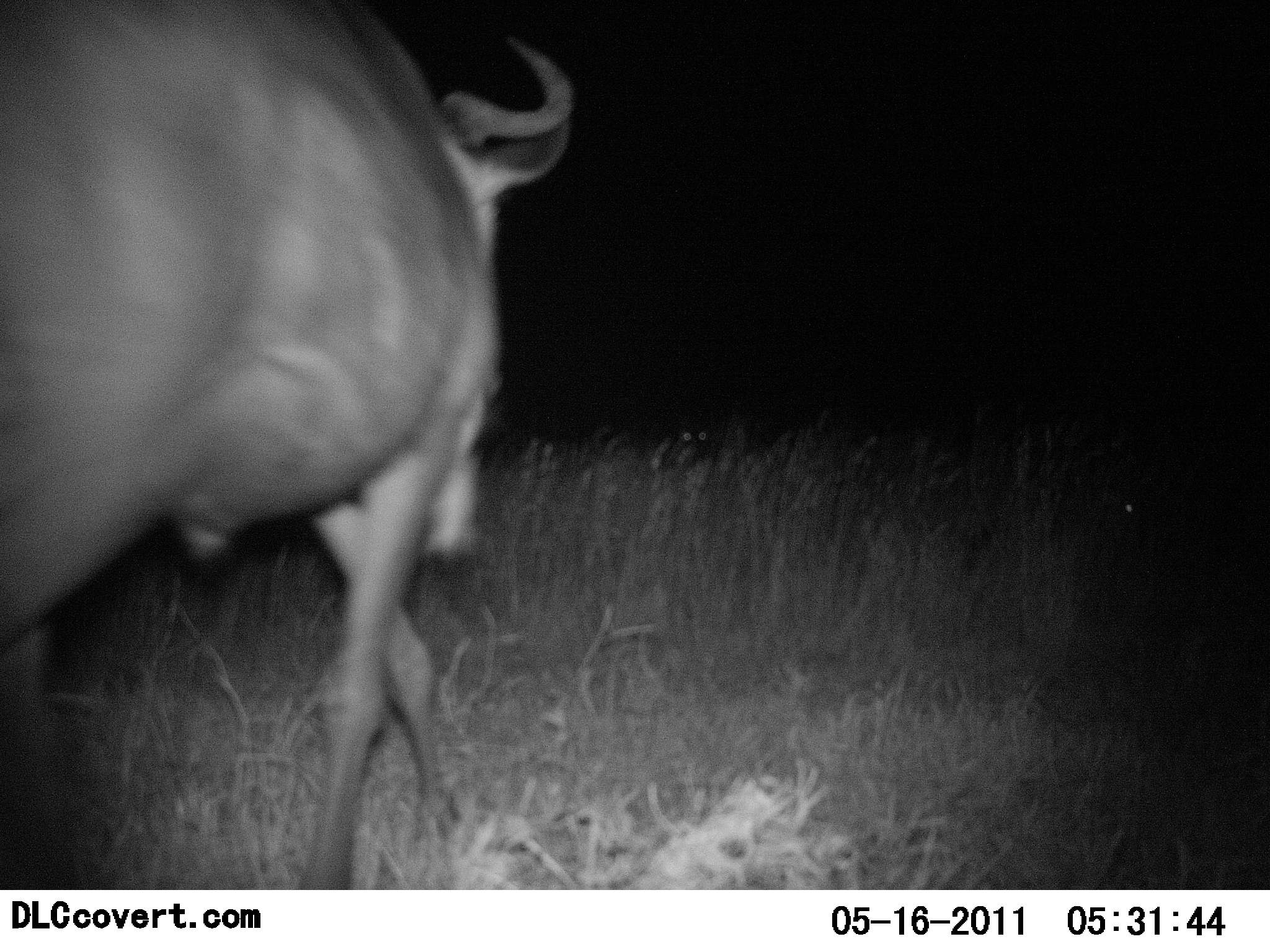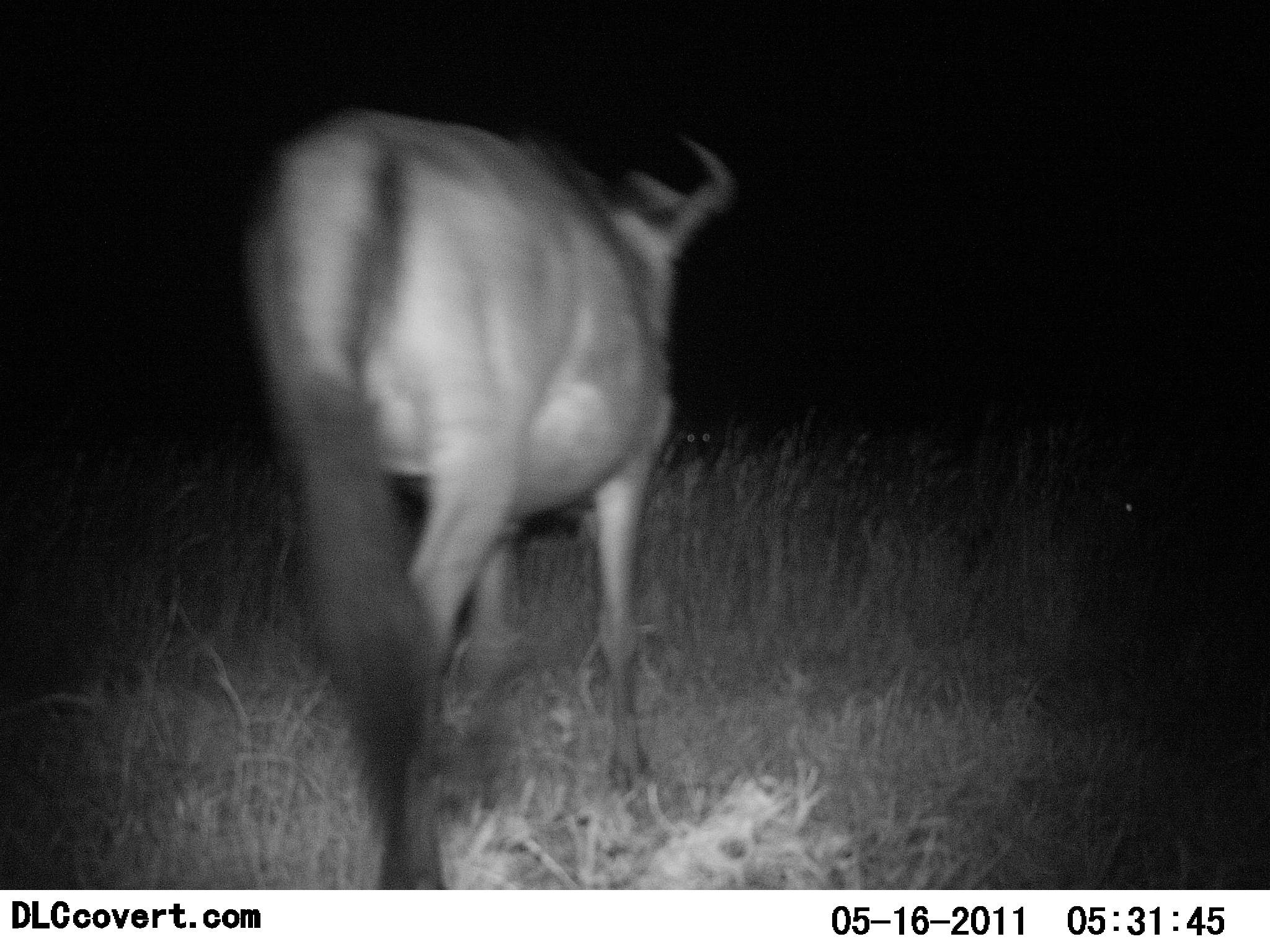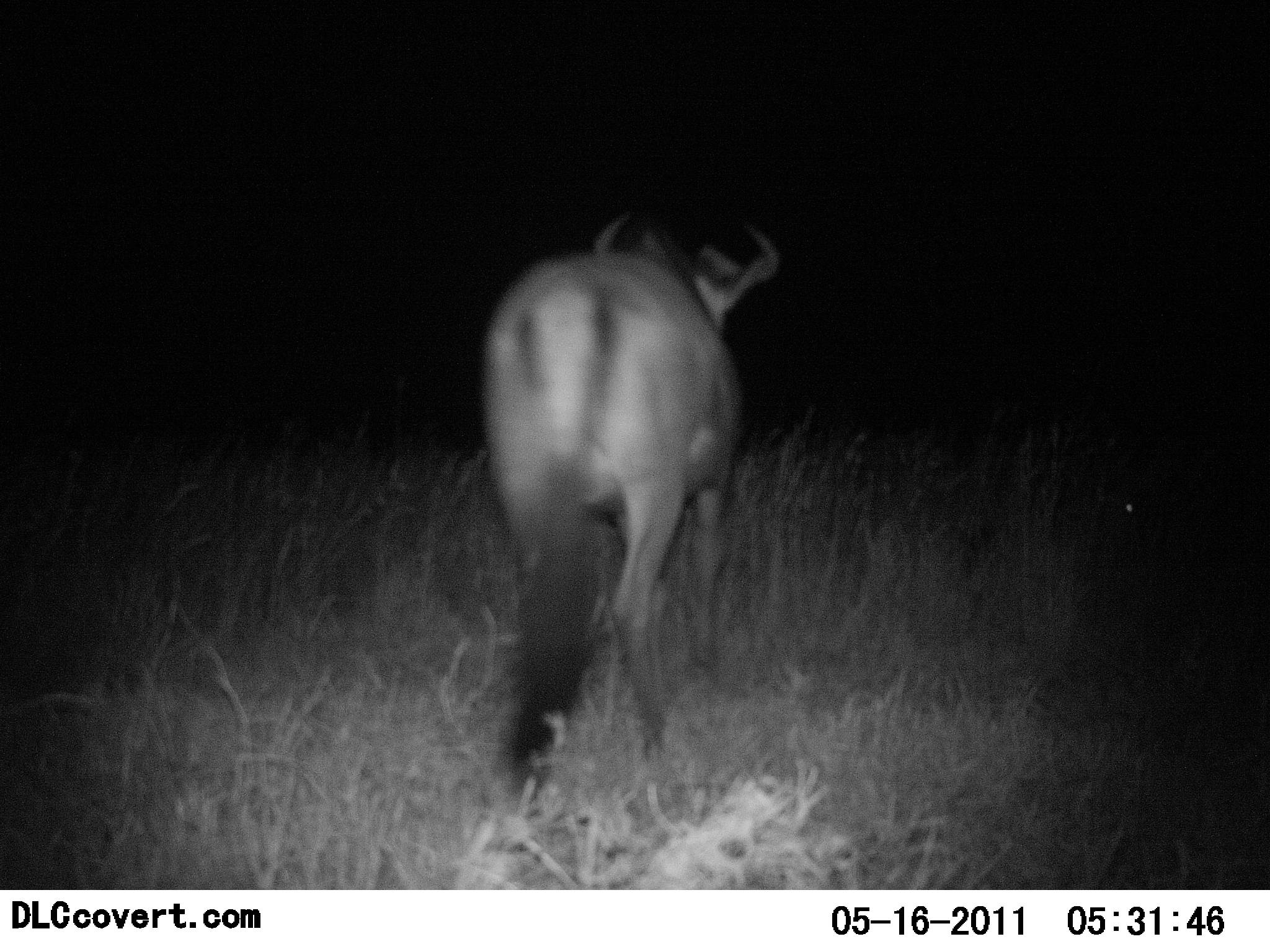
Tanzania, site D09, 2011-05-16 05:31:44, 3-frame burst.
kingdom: Animalia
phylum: Chordata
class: Mammalia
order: Artiodactyla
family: Bovidae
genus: Connochaetes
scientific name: Connochaetes taurinus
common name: blue wildebeest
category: wildebeest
Wildebeest (blue wildebeest) (Connochaetes taurinus), count 1. Behavior (volunteer vote fractions): standing 10%, resting 0%, moving 100%, interacting 0%. Young present (vote fraction): 0%. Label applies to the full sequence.